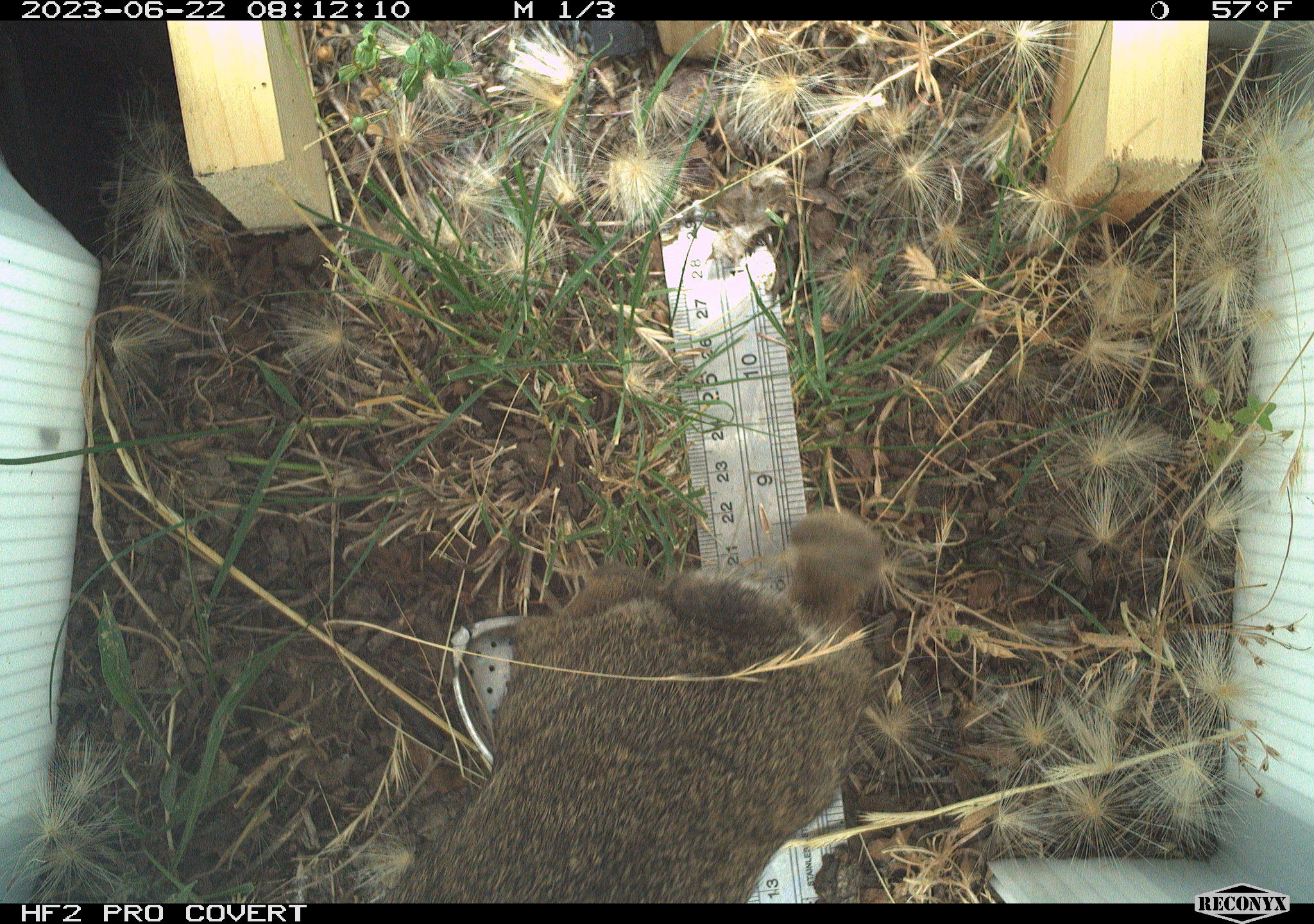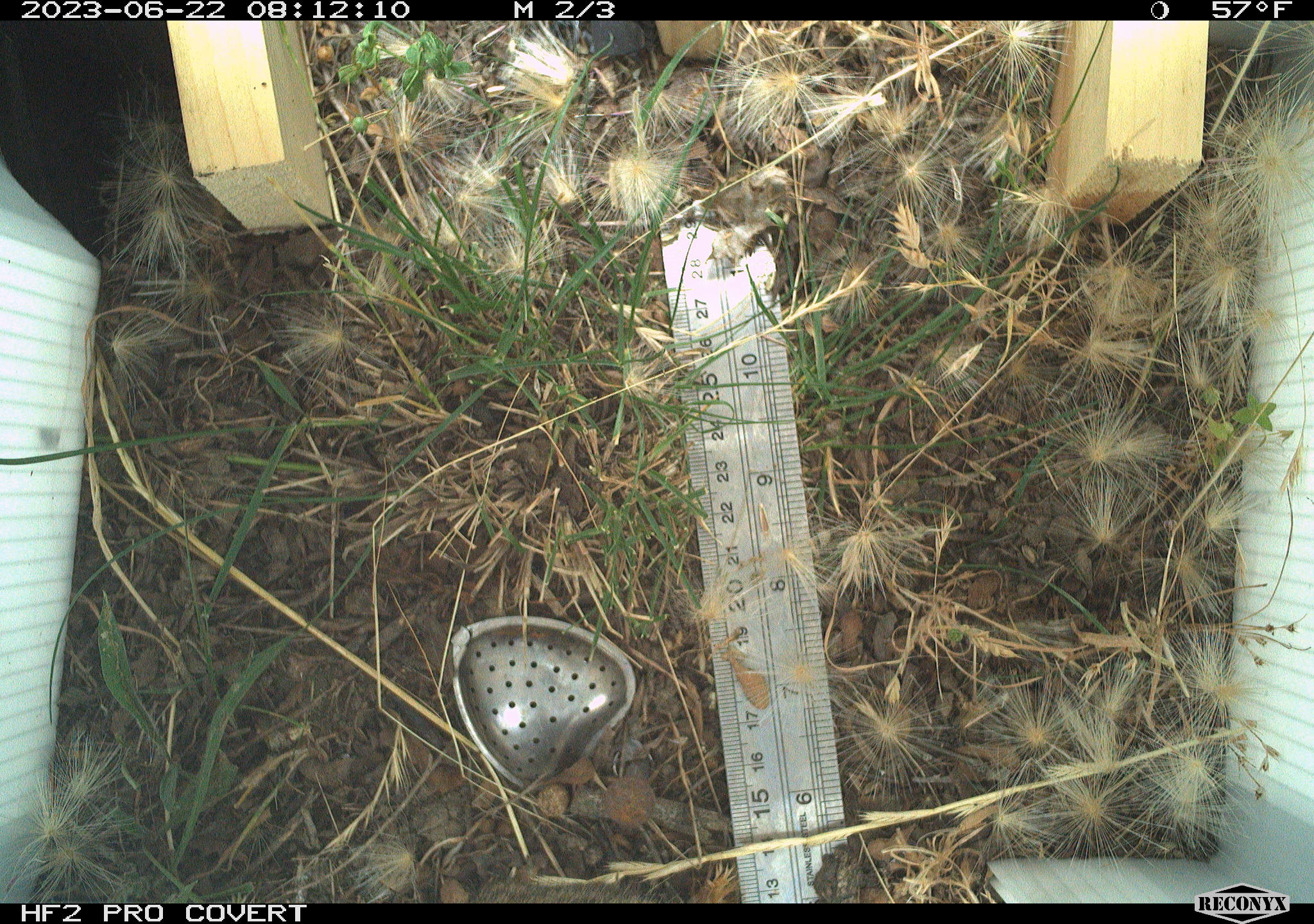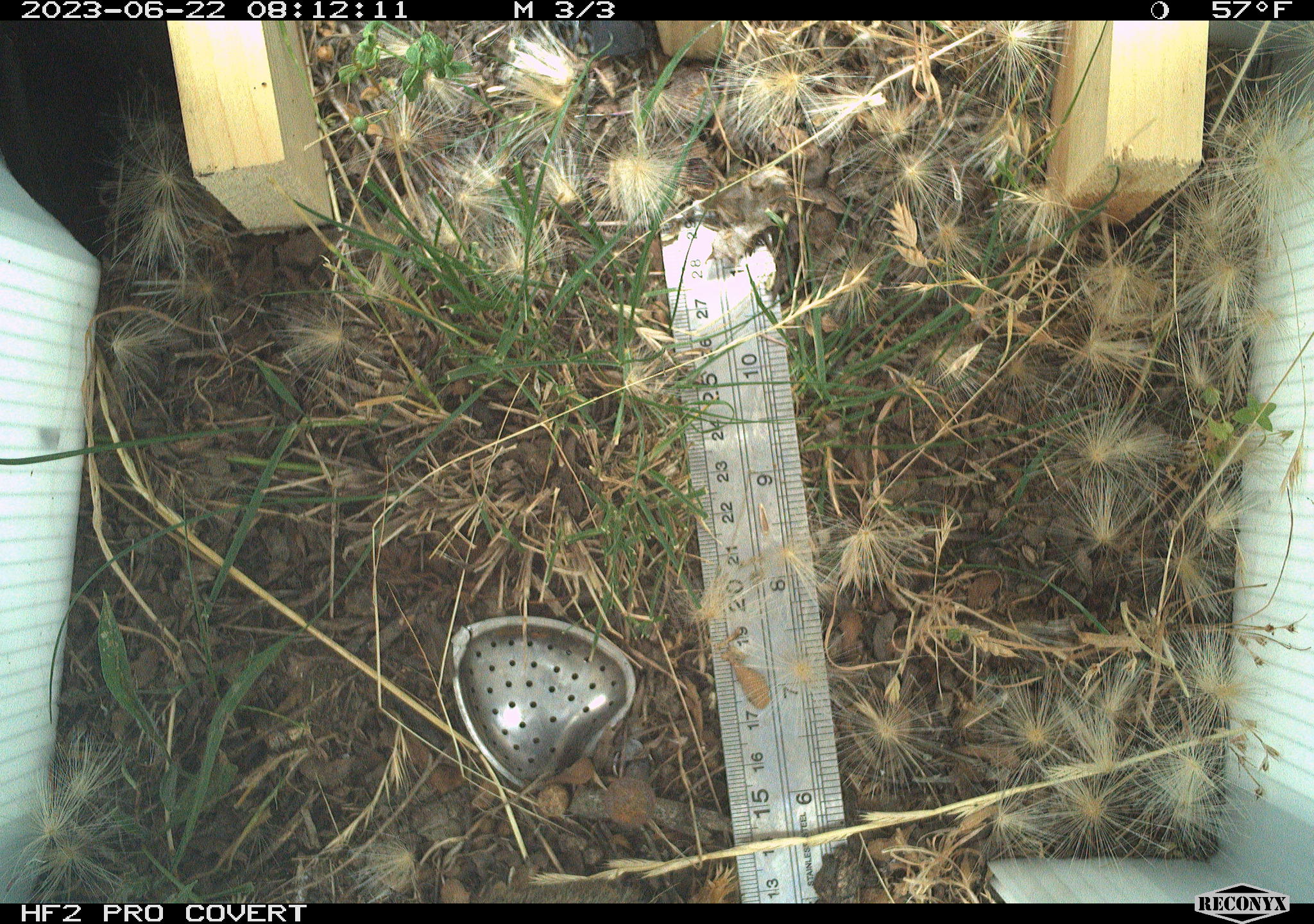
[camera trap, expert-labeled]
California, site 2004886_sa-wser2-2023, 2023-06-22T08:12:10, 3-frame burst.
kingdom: Animalia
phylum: Chordata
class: Mammalia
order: Lagomorpha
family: Leporidae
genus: Sylvilagus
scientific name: Sylvilagus bachmani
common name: brush rabbit